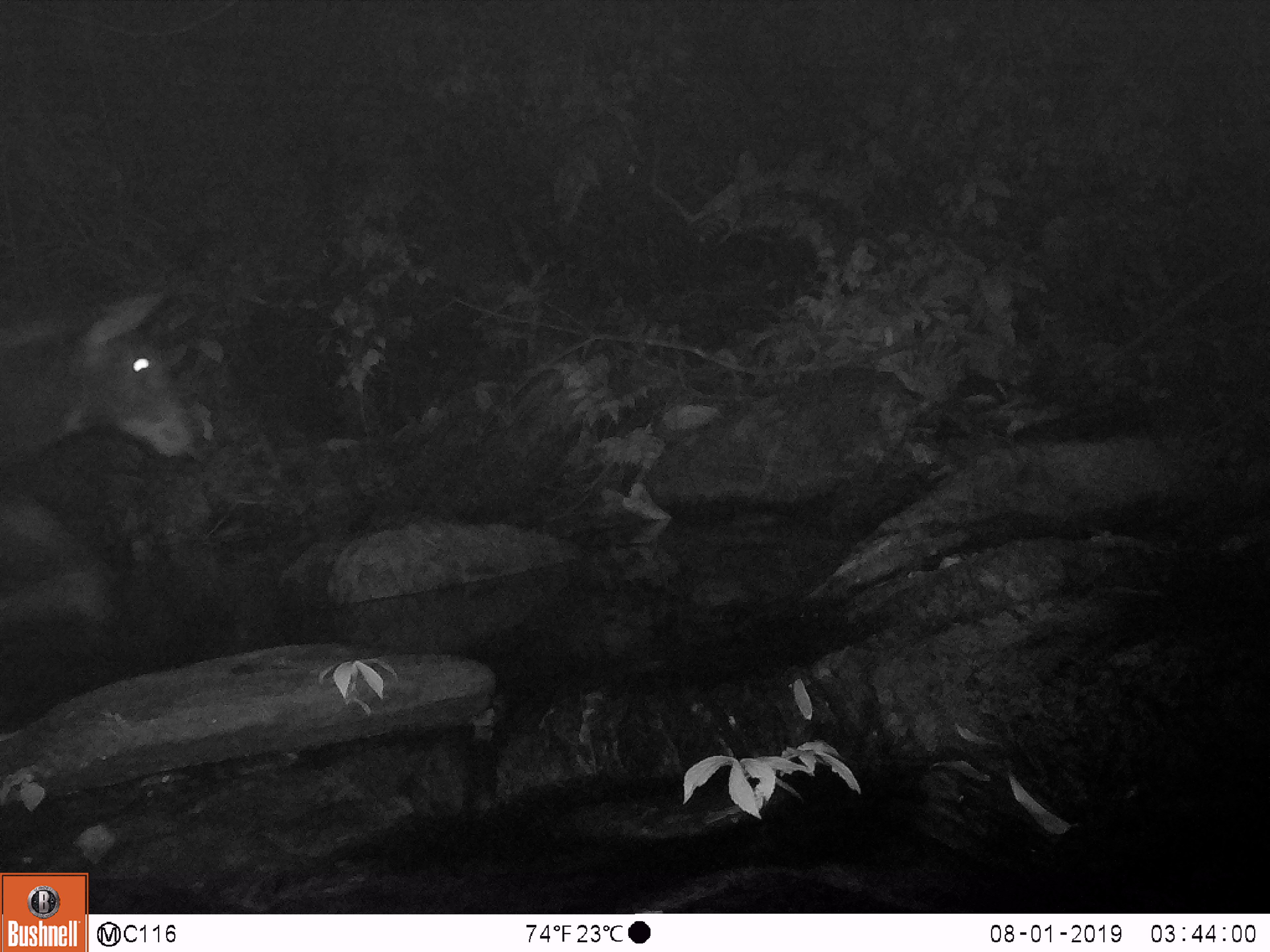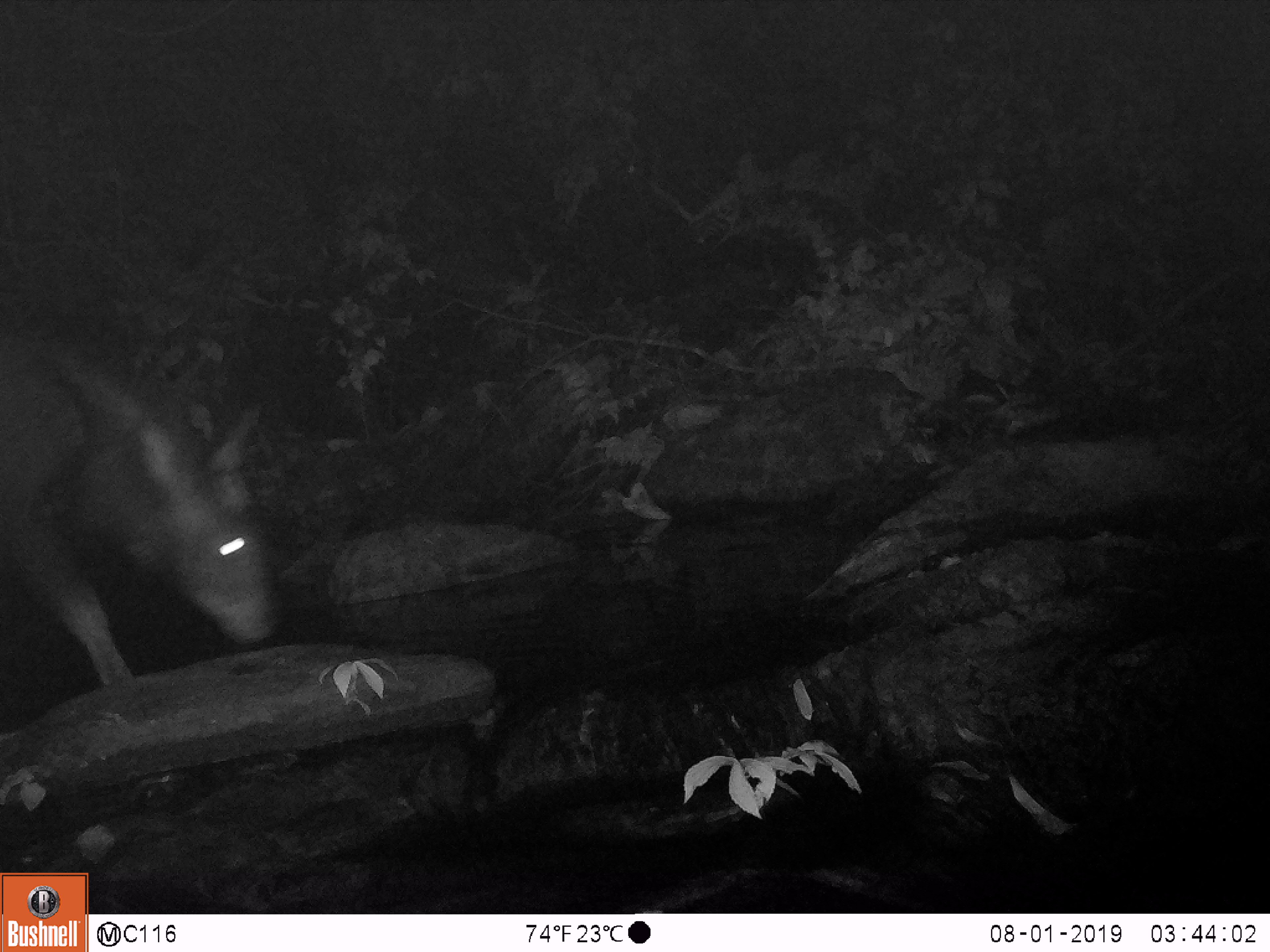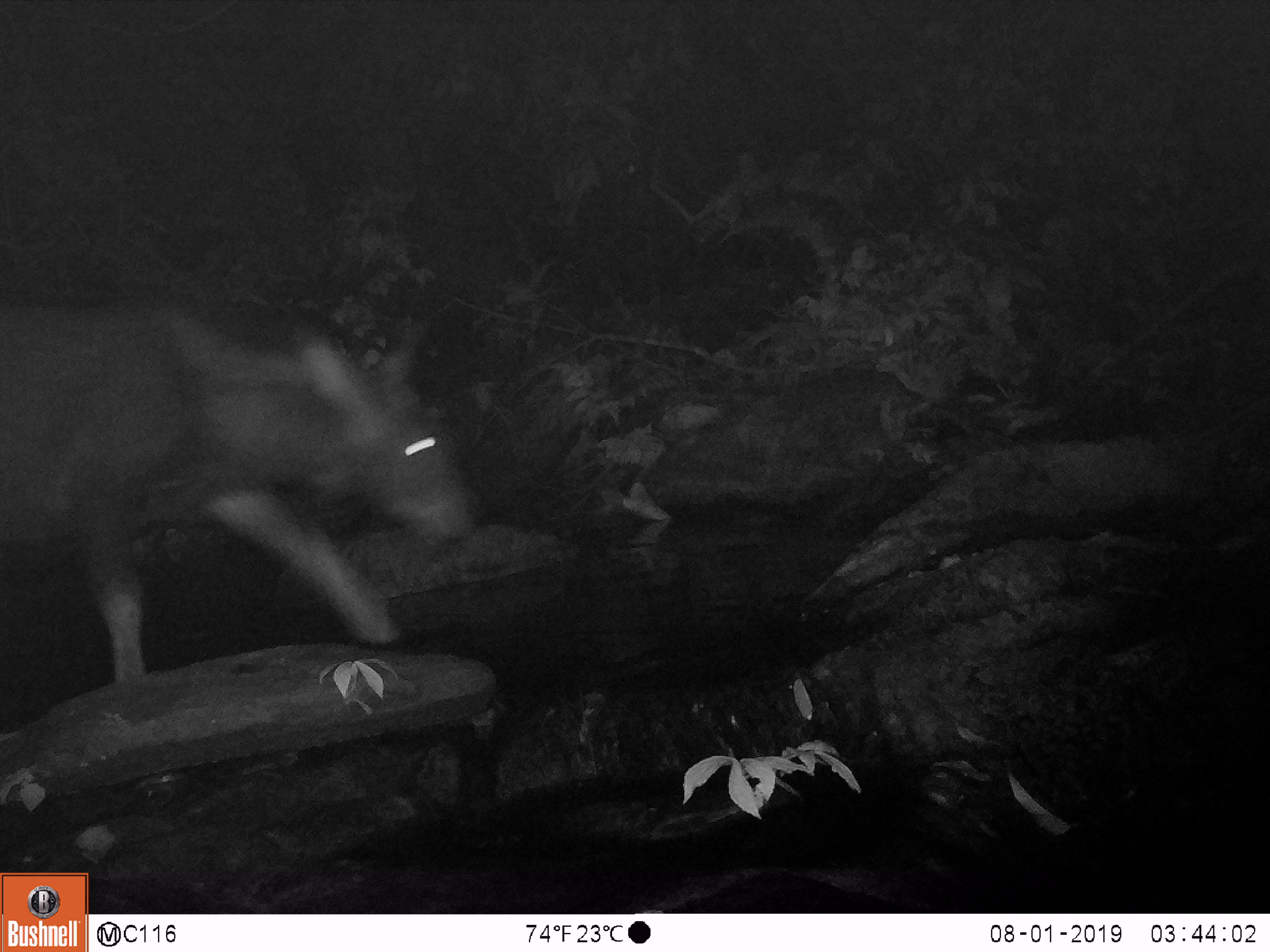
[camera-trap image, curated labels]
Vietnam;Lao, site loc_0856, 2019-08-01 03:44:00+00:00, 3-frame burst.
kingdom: Animalia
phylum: Chordata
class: Mammalia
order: Artiodactyla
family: Bovidae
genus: Capricornis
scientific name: Capricornis sumatraensis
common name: chinese serow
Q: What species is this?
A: Chinese serow (Capricornis sumatraensis).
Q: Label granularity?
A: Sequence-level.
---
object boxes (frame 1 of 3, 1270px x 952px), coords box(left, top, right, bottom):
chinese serow: box(0, 290, 194, 620)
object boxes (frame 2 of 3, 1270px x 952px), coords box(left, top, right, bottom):
chinese serow: box(1, 325, 278, 687)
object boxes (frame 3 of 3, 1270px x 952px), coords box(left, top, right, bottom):
chinese serow: box(2, 301, 472, 682)